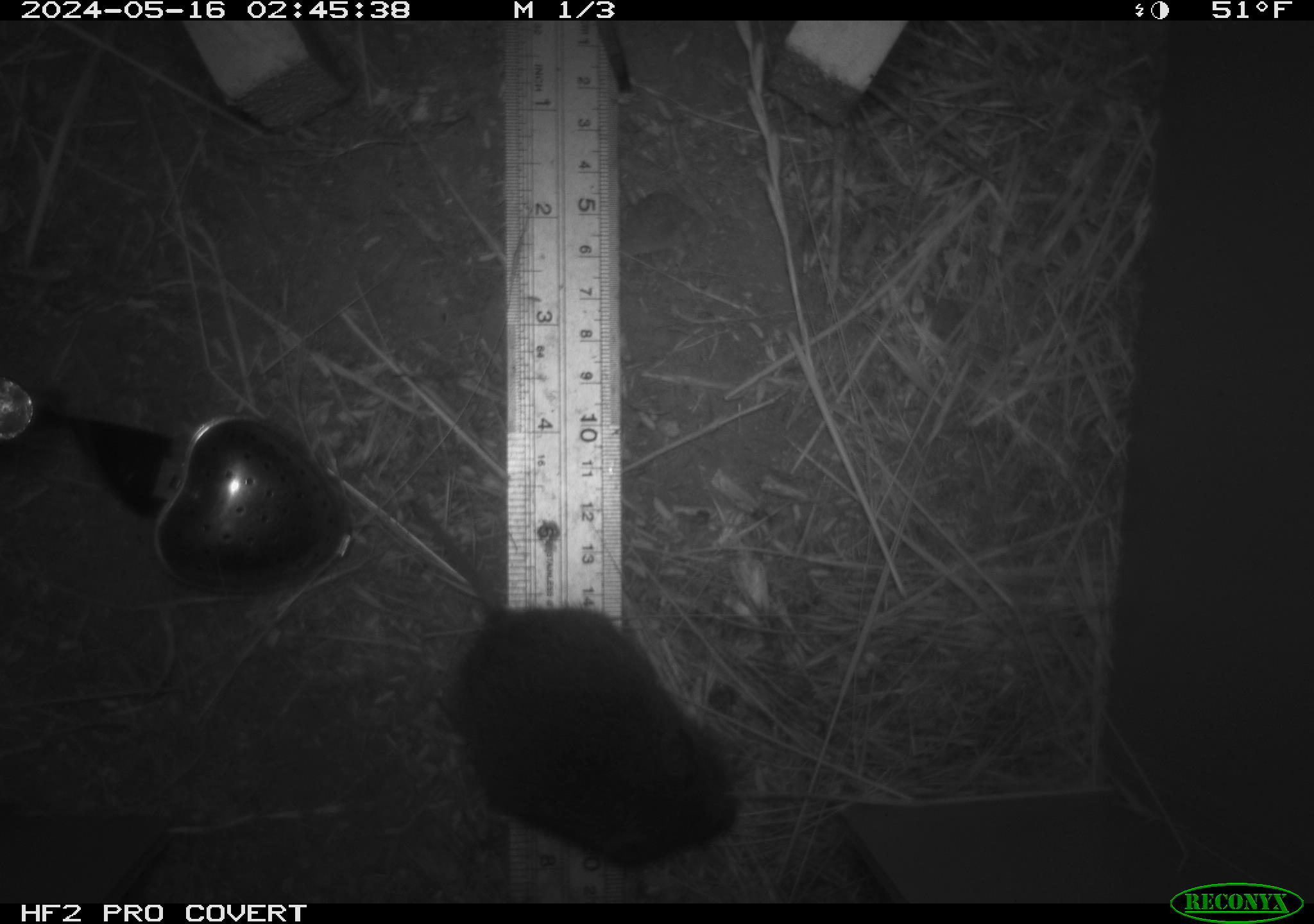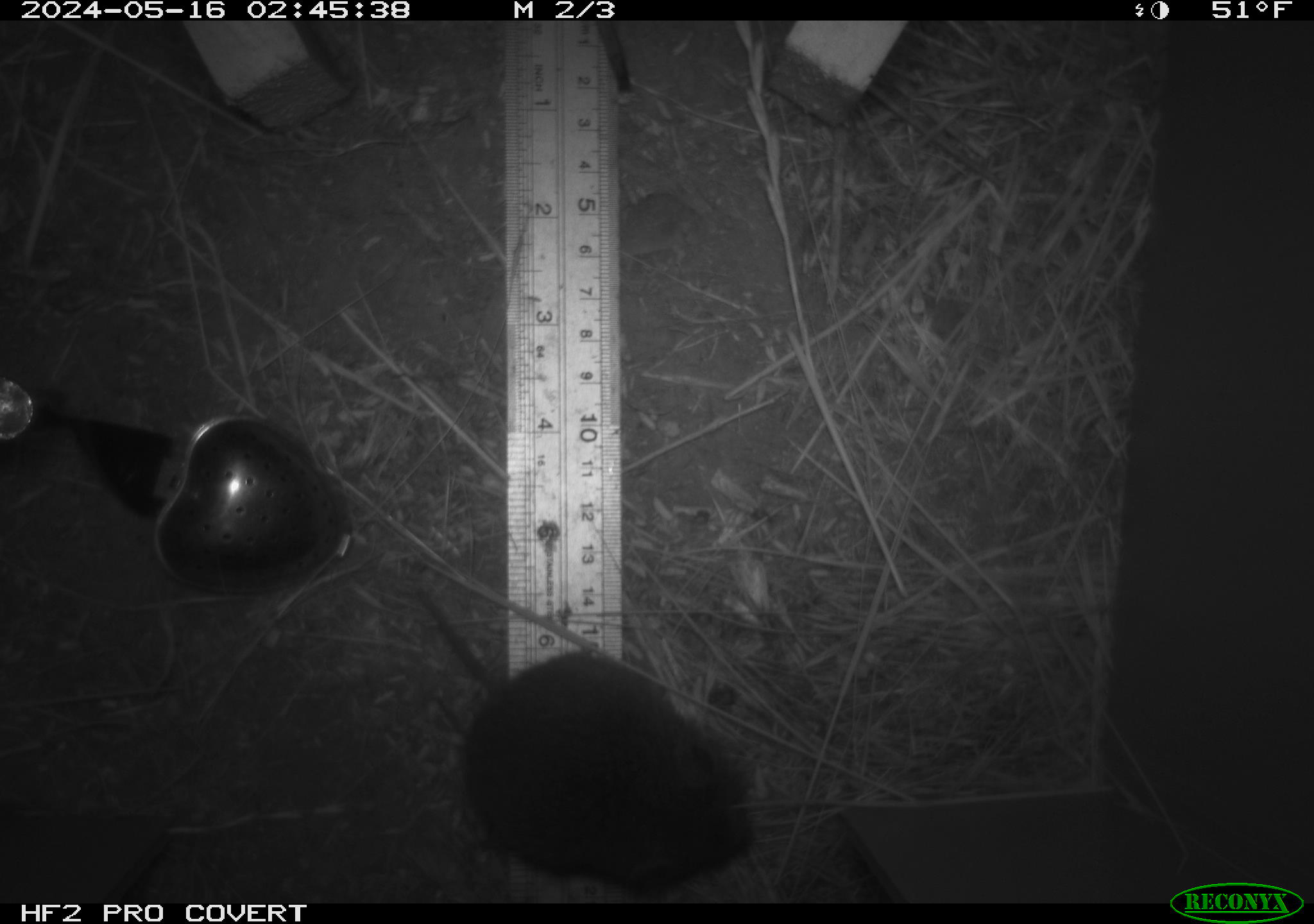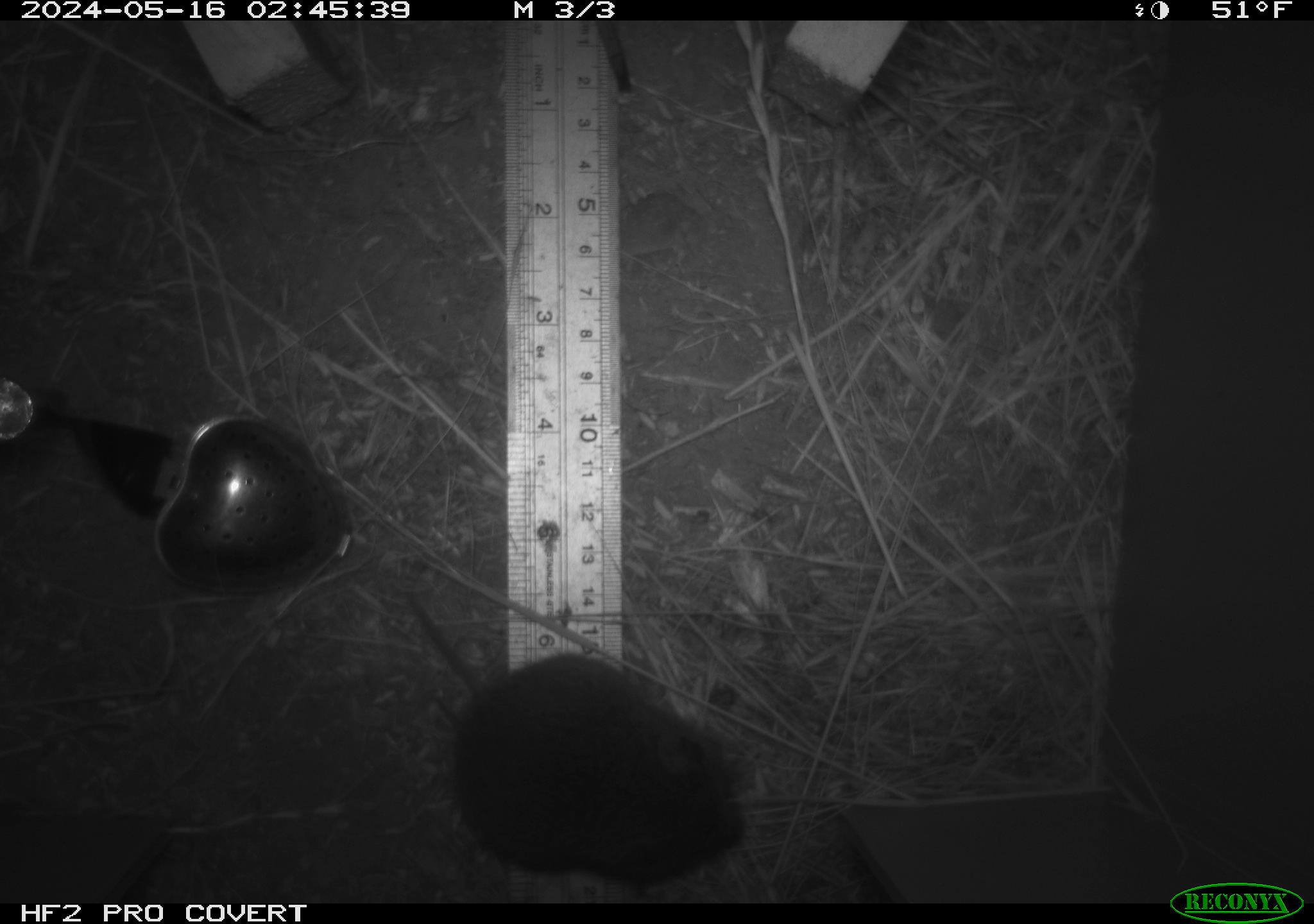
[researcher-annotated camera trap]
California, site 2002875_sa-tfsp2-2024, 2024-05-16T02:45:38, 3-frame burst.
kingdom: Animalia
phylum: Chordata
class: Mammalia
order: Rodentia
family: Cricetidae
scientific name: Arvicolinae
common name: voles, lemmings, and muskrats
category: arvicolinae subfamily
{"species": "arvicolinae subfamily (voles, lemmings, and muskrats) (Arvicolinae)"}